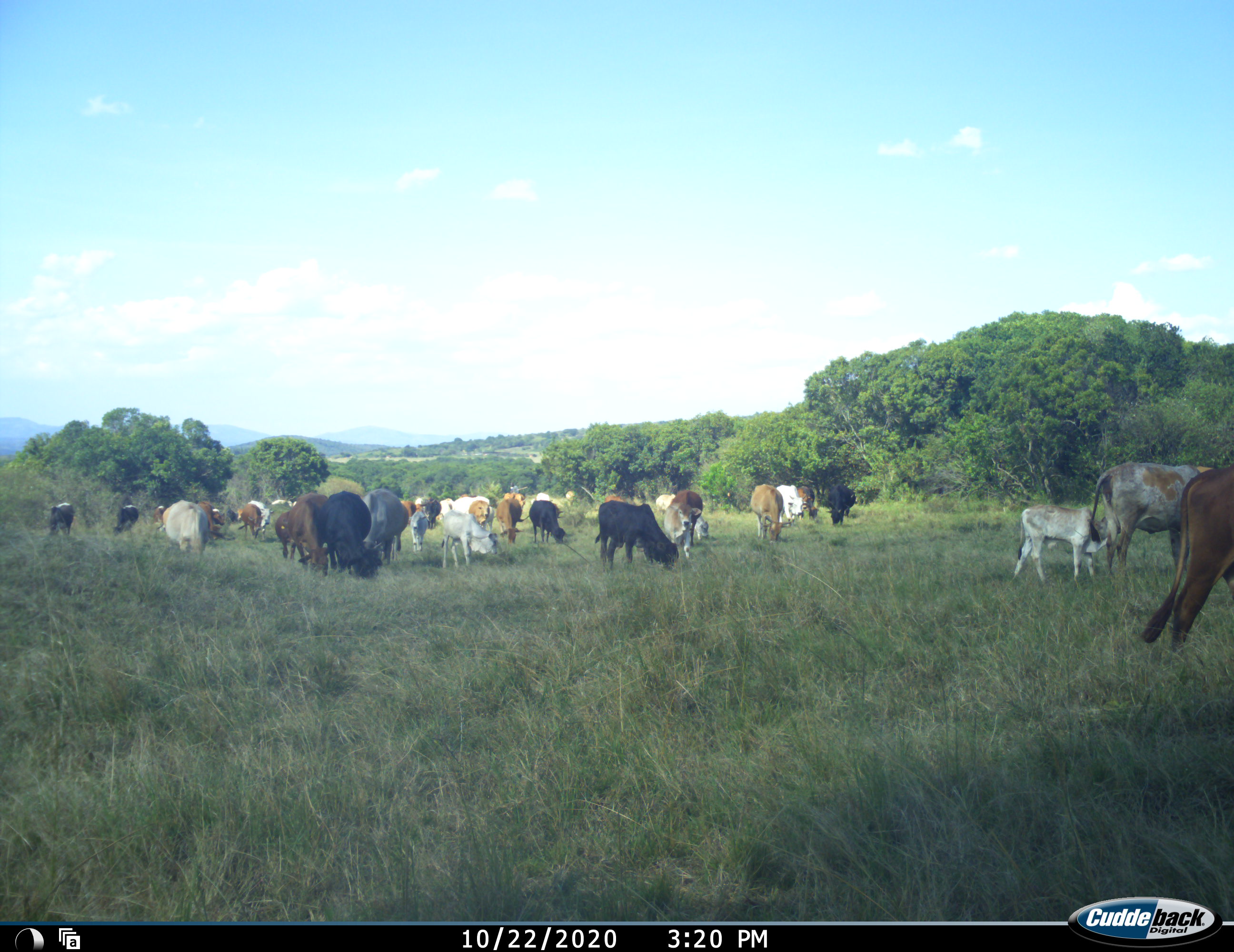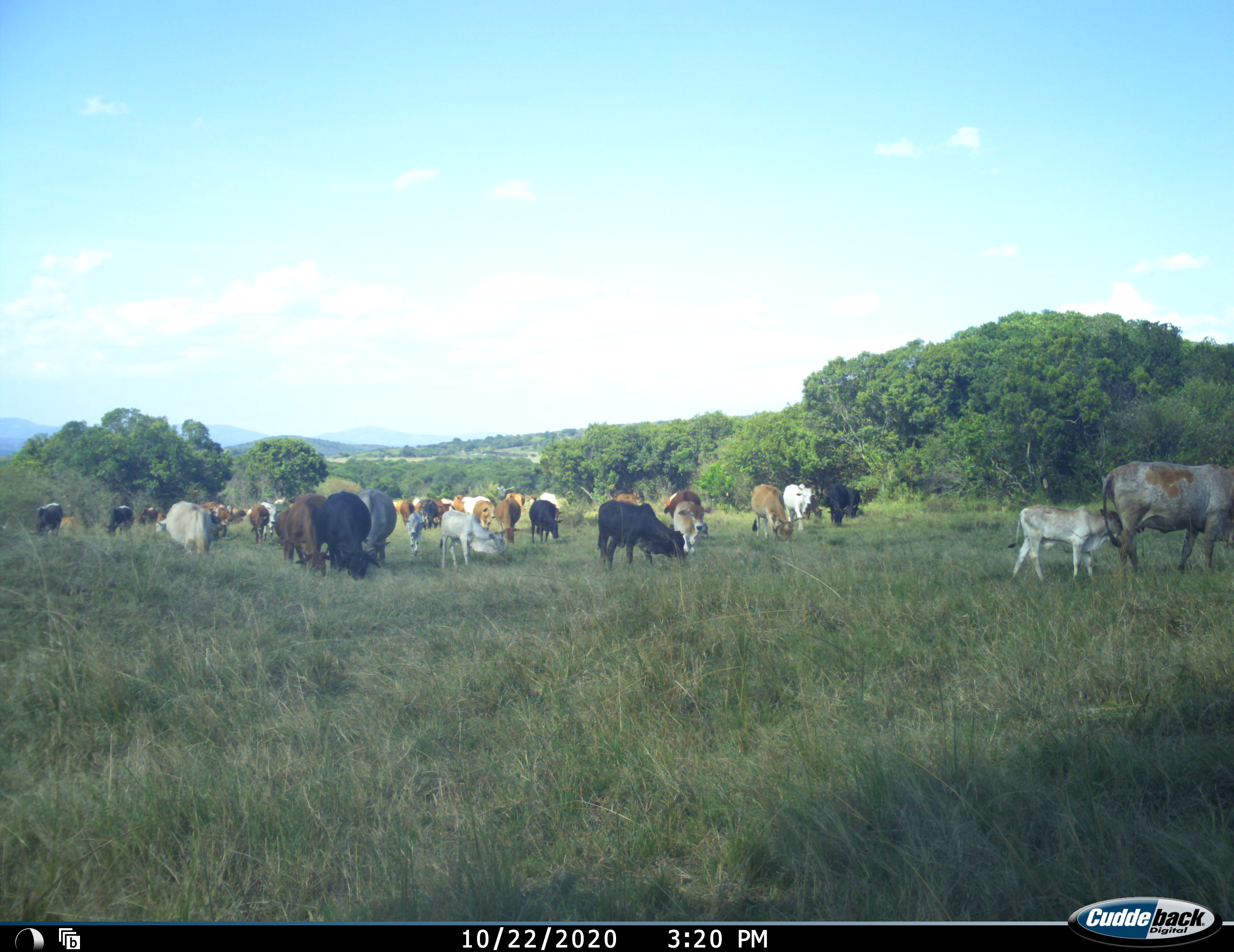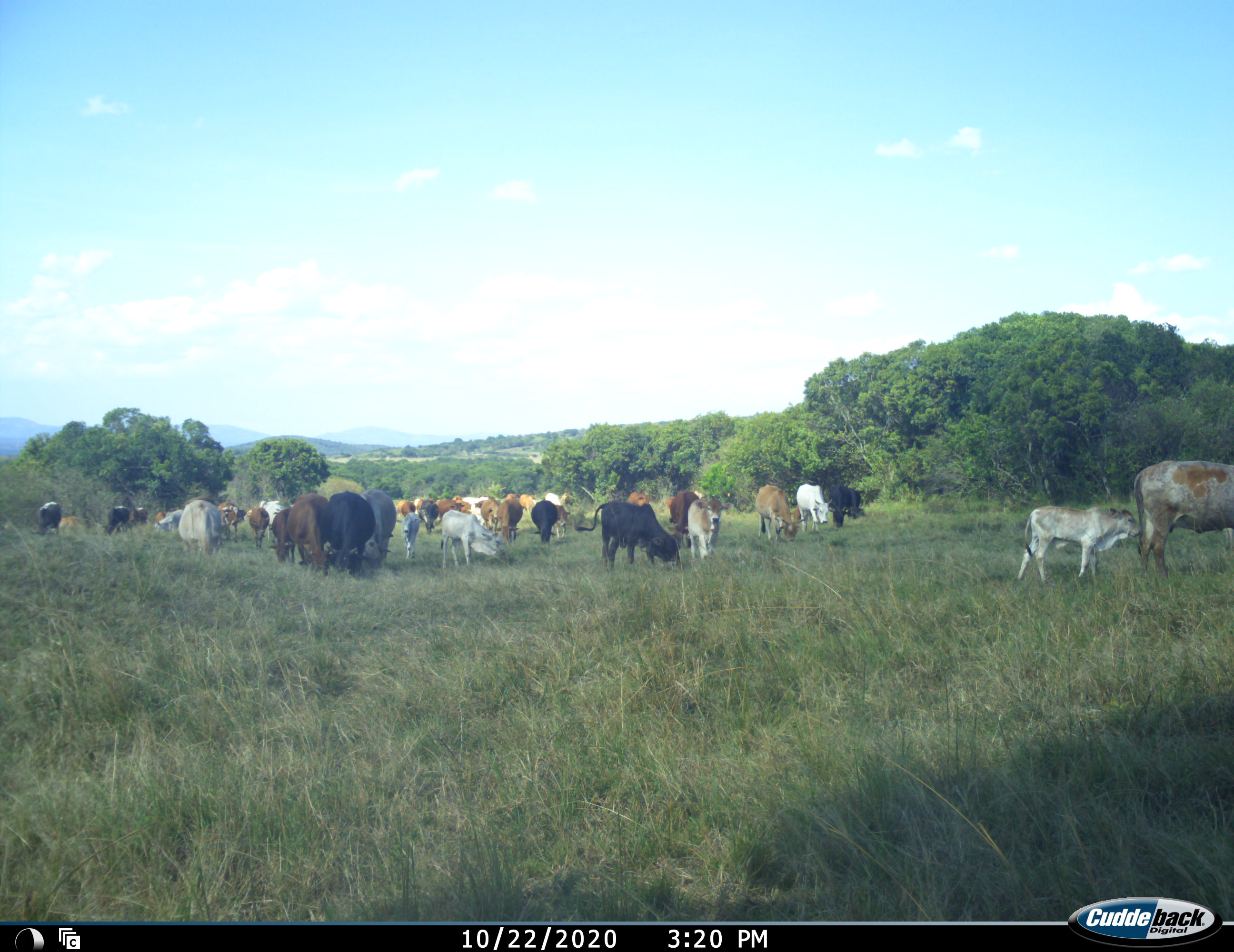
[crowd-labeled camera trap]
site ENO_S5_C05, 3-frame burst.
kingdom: Animalia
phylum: Chordata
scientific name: Vertebrata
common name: domestic animal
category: domesticanimal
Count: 11-50.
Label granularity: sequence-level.